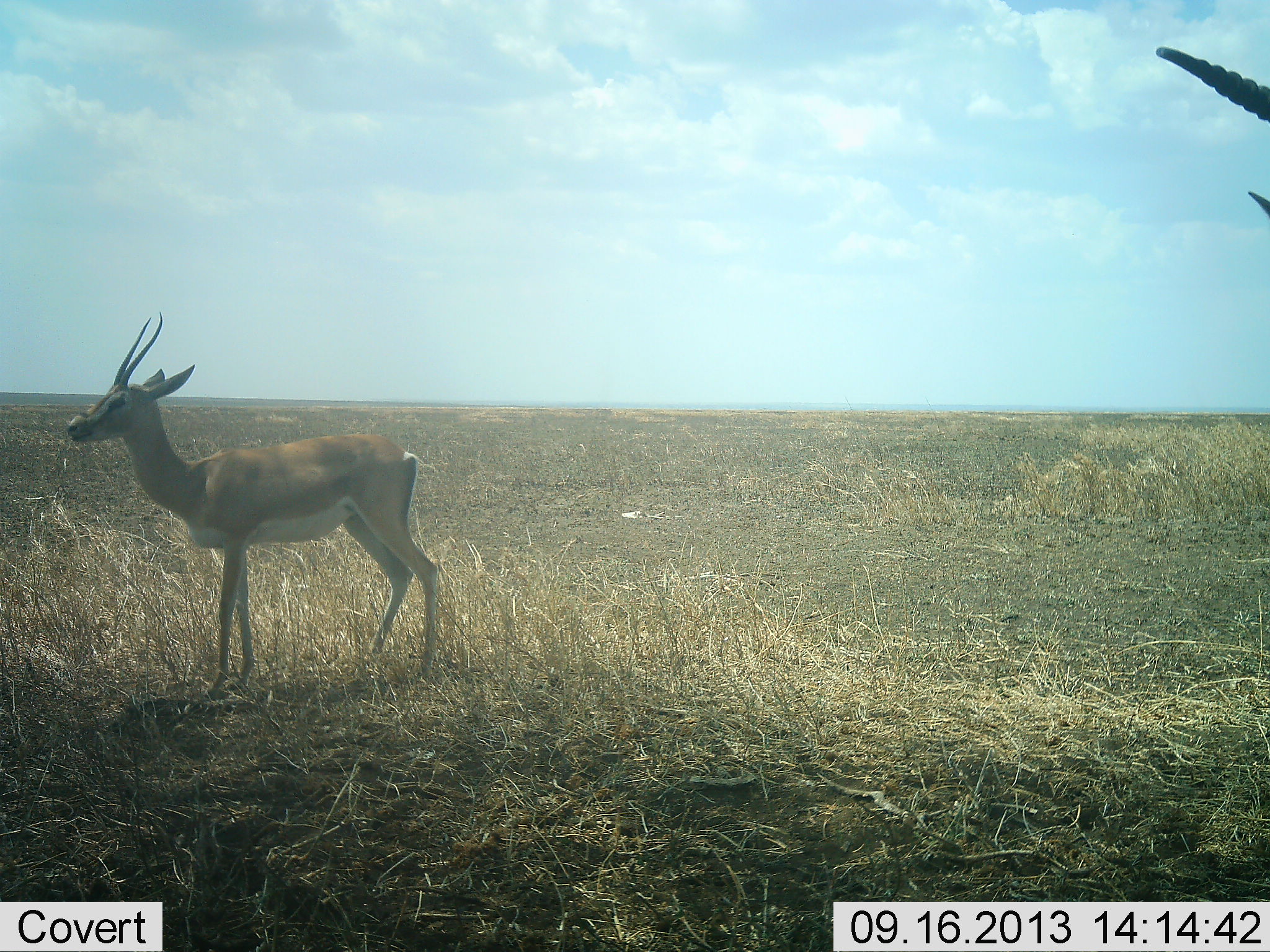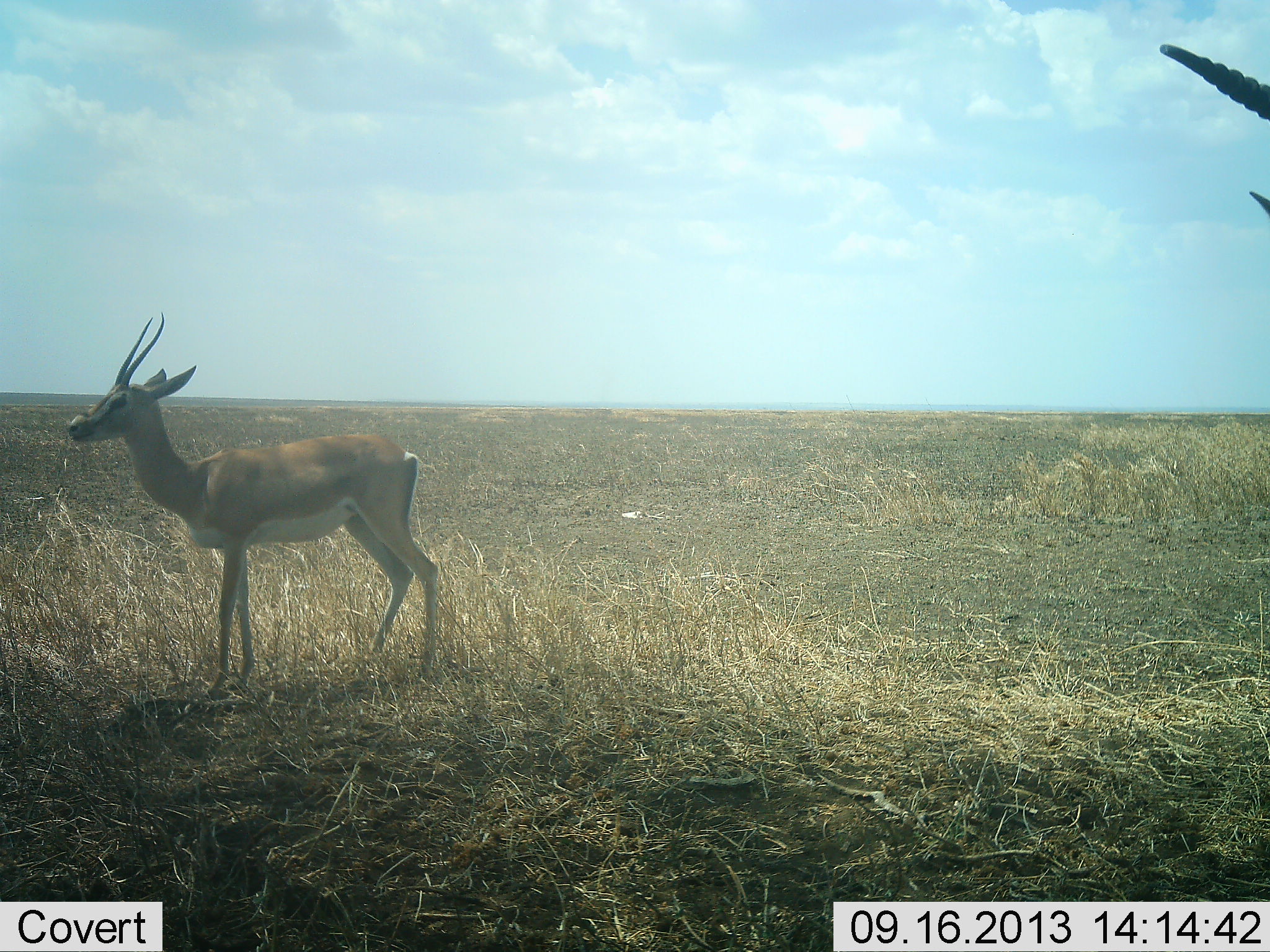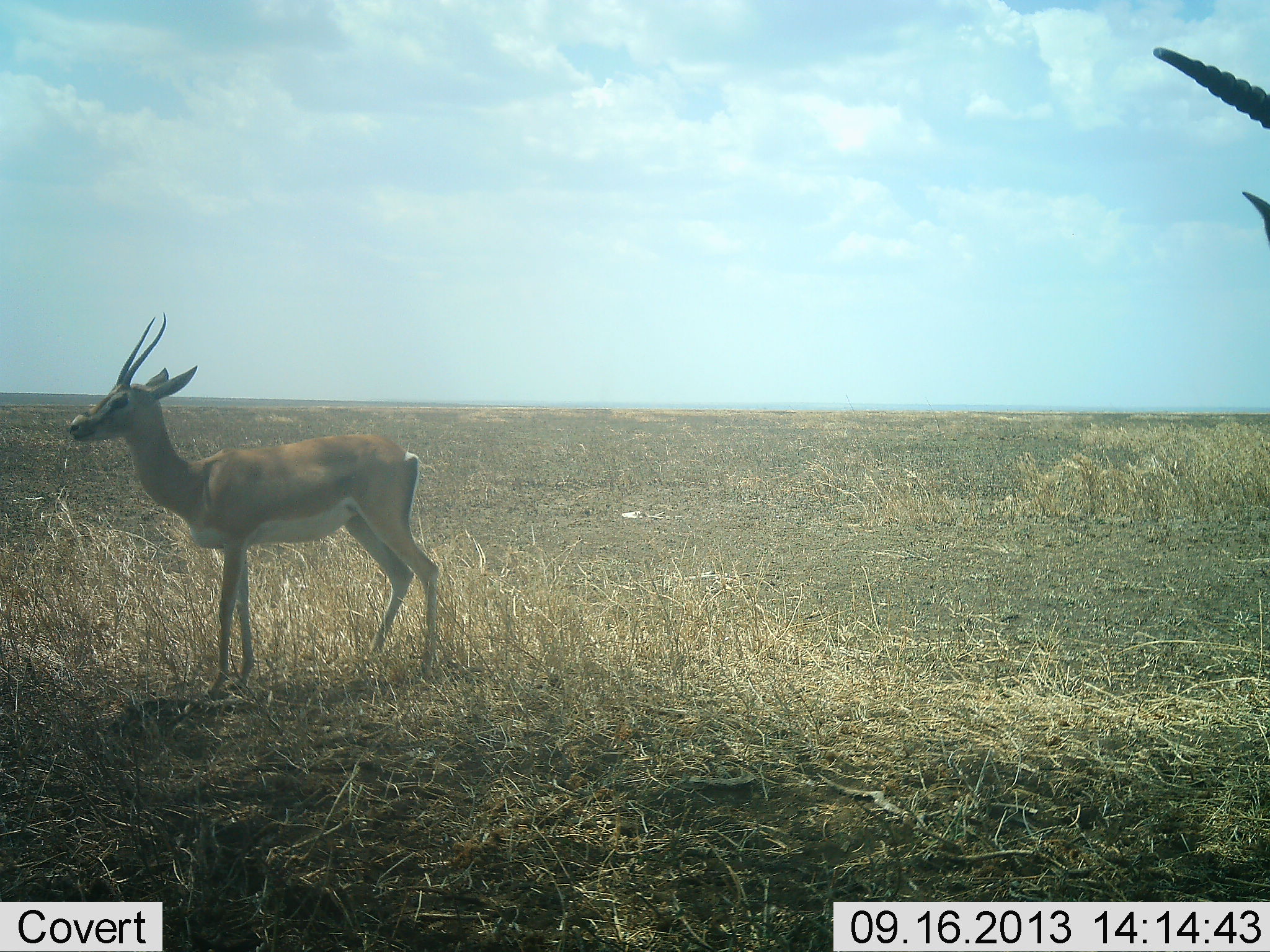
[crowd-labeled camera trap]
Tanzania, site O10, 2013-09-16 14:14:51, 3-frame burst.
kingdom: Animalia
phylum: Chordata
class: Mammalia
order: Artiodactyla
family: Bovidae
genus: Nanger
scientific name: Nanger granti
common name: grant's gazelle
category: gazellegrants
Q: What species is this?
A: Gazellegrants (grant's gazelle) (Nanger granti).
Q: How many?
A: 2.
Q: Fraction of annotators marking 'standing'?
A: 100%.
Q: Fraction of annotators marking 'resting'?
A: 0%.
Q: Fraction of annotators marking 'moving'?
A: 0%.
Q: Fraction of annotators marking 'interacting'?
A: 0%.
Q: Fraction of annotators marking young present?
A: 0%.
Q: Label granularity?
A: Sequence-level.